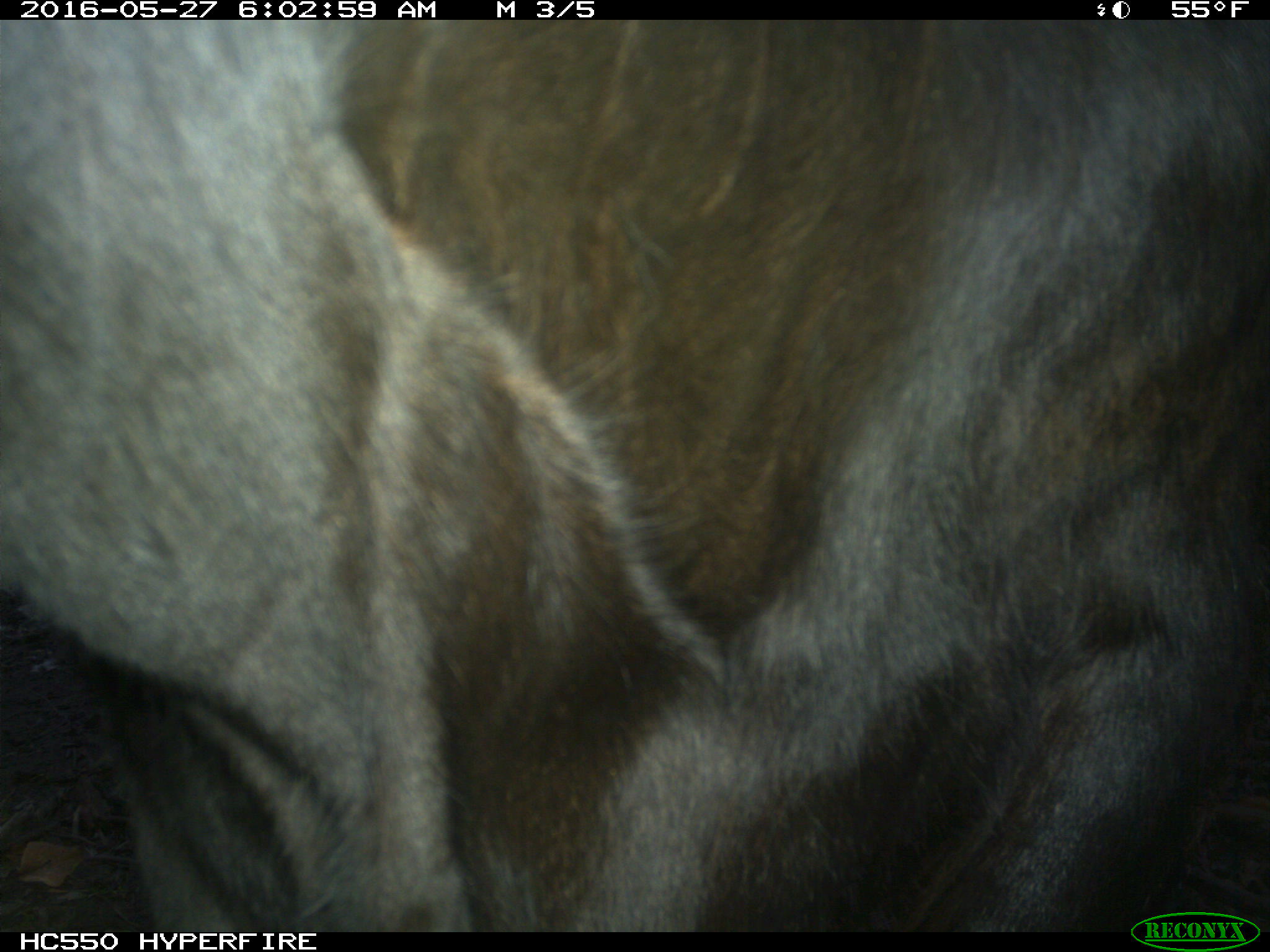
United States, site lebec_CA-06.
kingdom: Animalia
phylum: Chordata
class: Mammalia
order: Artiodactyla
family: Bovidae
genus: Bos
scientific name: Bos taurus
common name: domestic cow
Bos taurus (domestic cow).